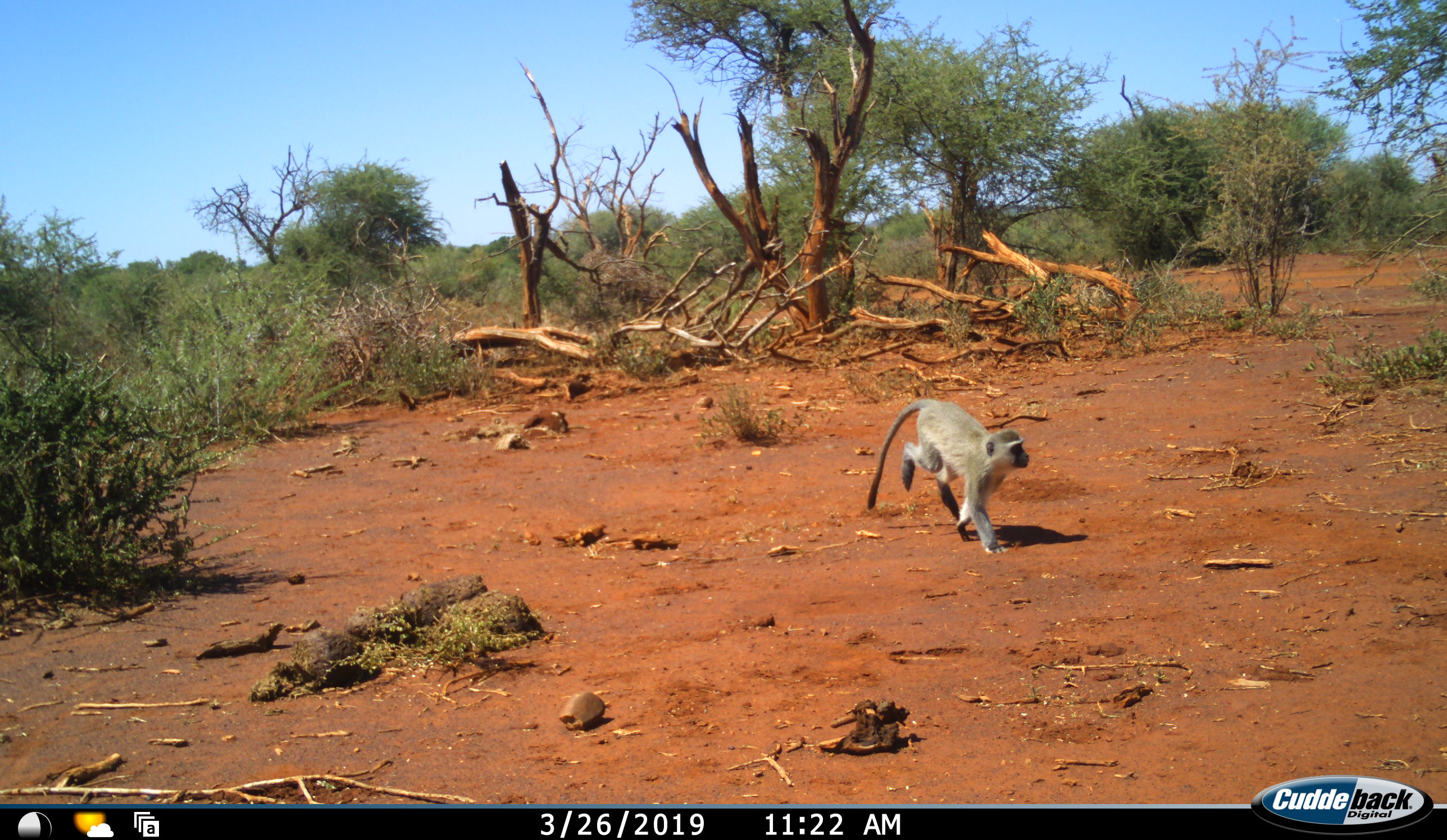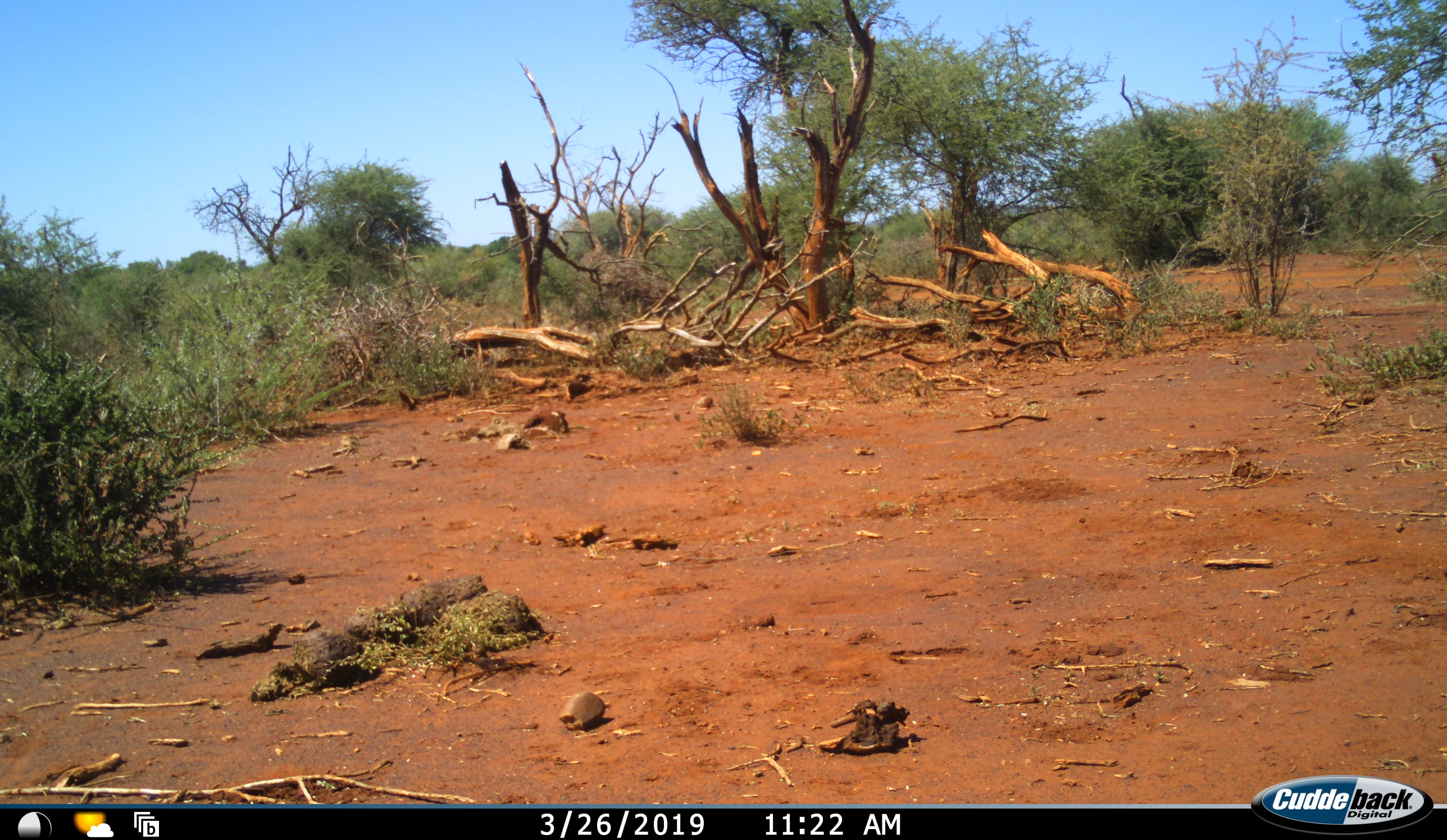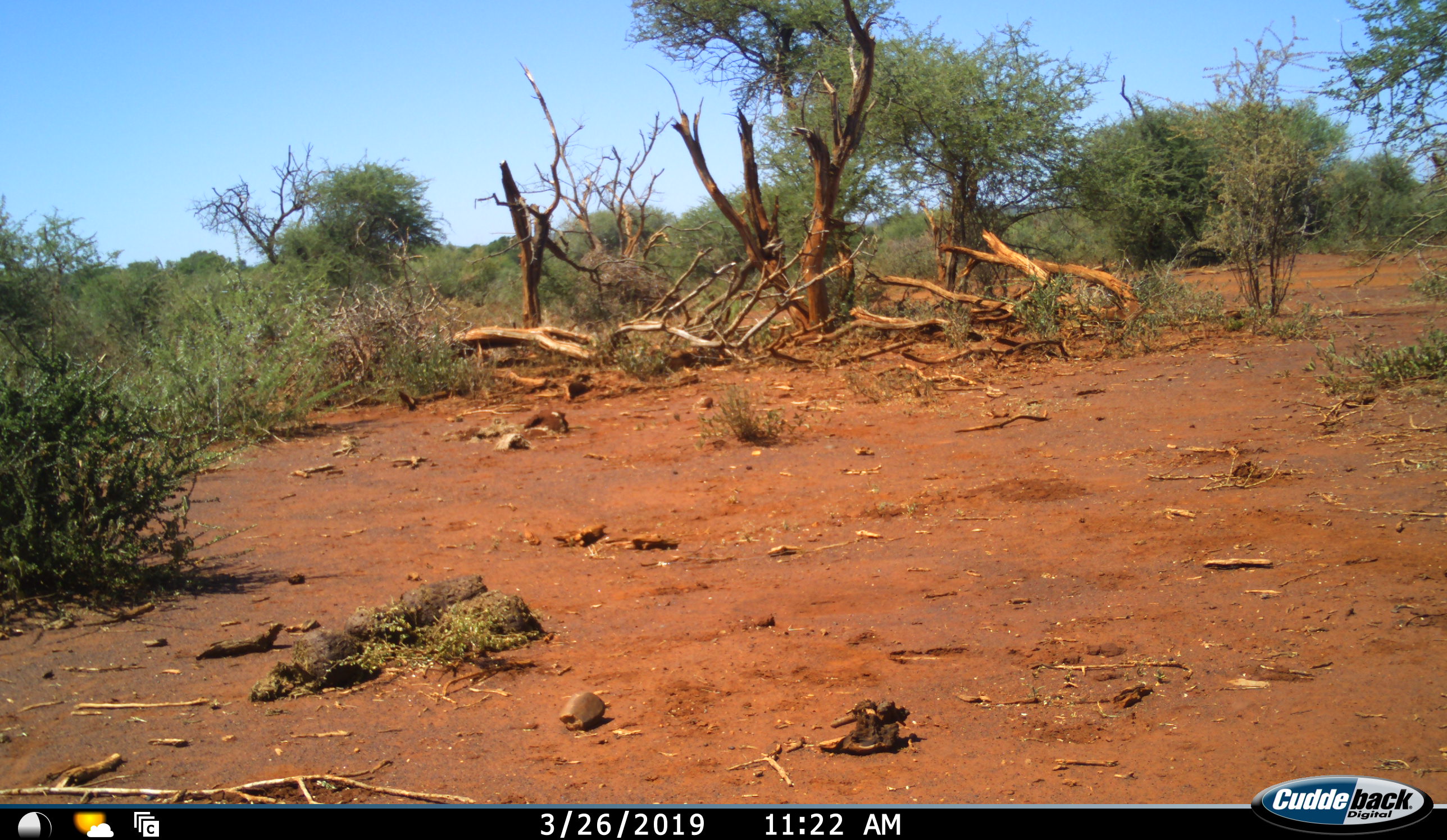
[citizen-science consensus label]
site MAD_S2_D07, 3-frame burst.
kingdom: Animalia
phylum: Chordata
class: Mammalia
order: Primates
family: Cercopithecidae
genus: Chlorocebus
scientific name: Chlorocebus pygerythrus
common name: vervet monkey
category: monkeyvervet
Monkeyvervet (vervet monkey) (Chlorocebus pygerythrus), count 1. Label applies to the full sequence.